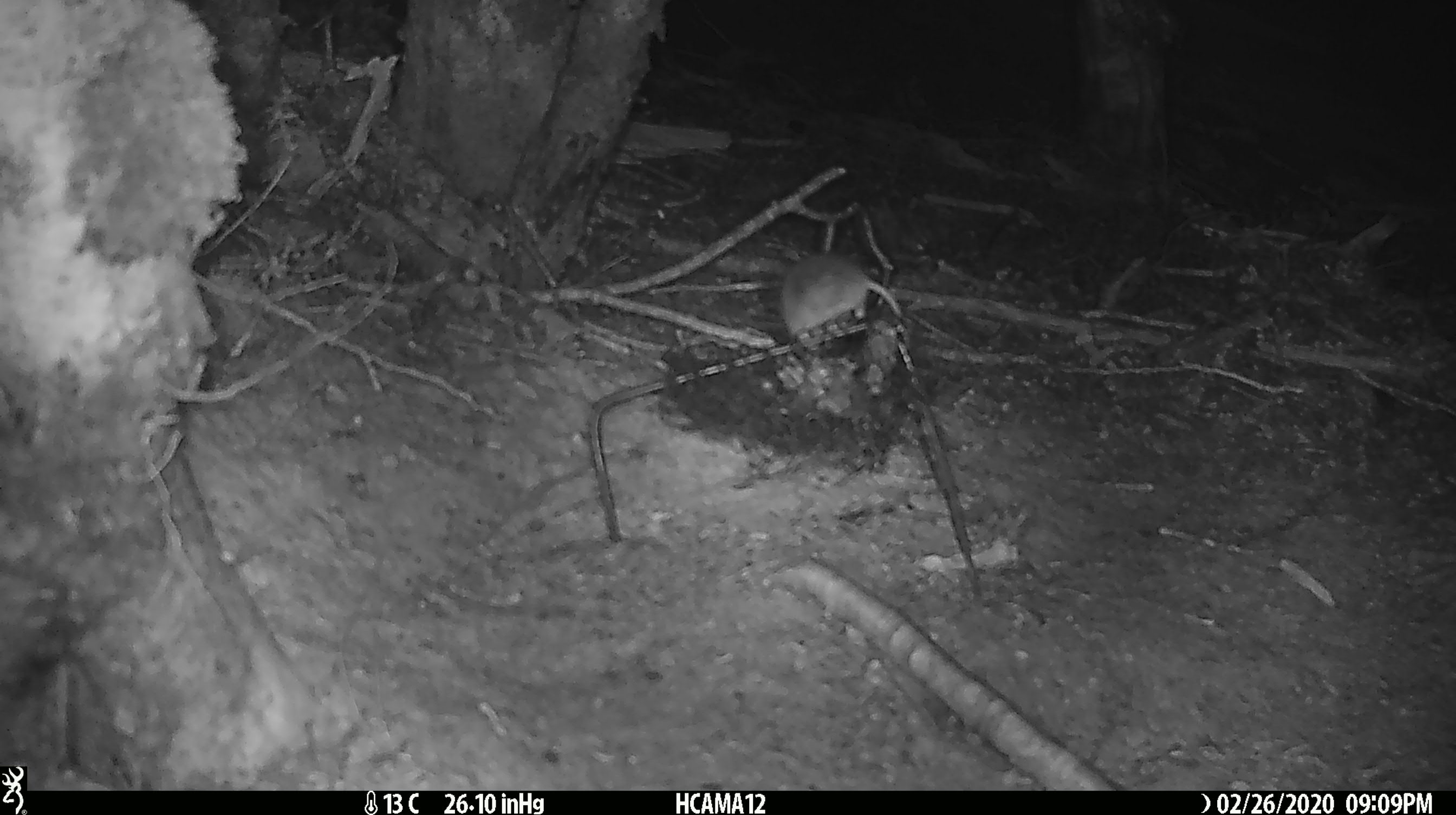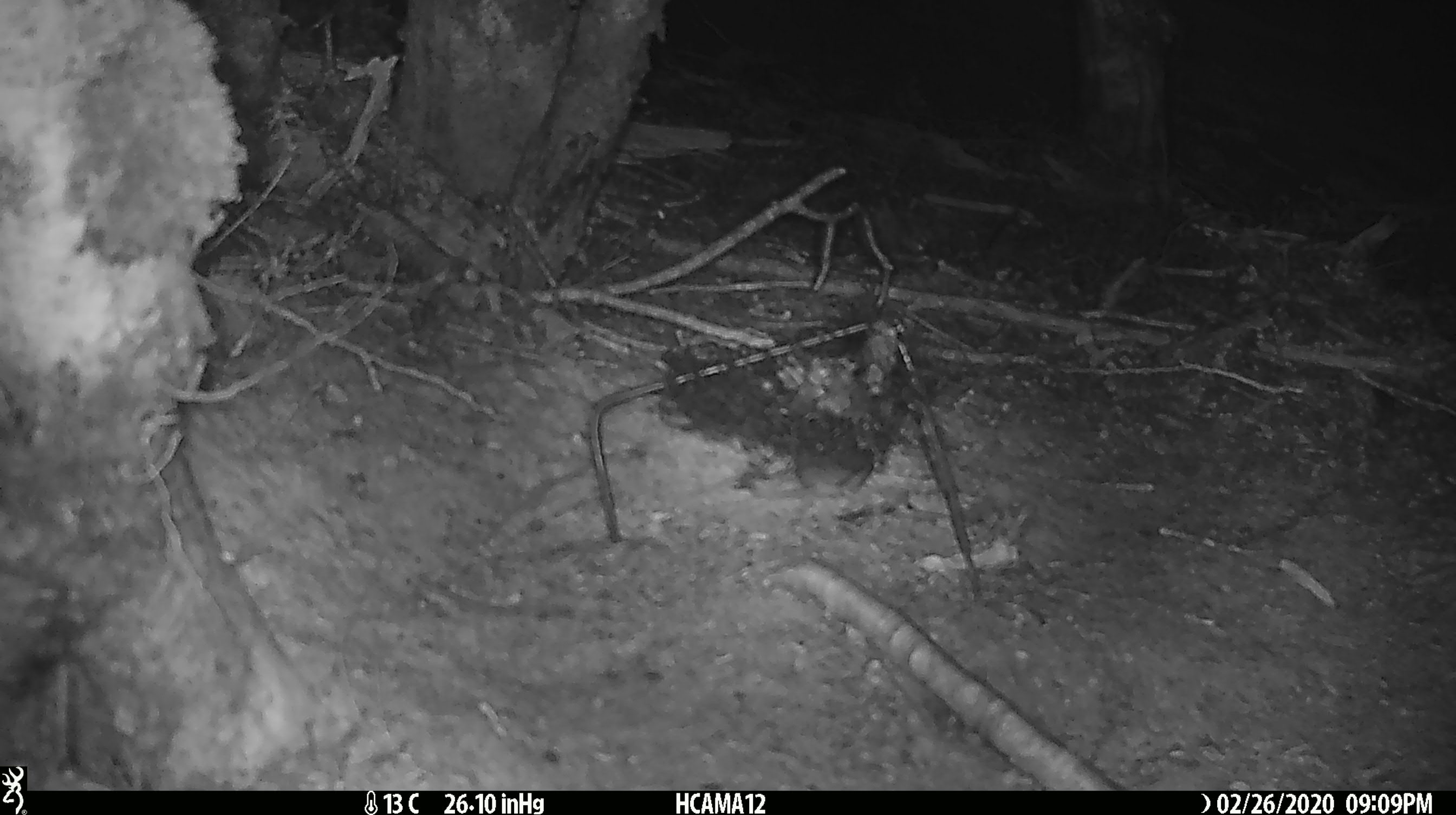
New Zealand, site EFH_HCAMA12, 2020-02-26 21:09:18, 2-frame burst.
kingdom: Animalia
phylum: Chordata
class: Mammalia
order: Rodentia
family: Muridae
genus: Mus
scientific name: Mus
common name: mouse